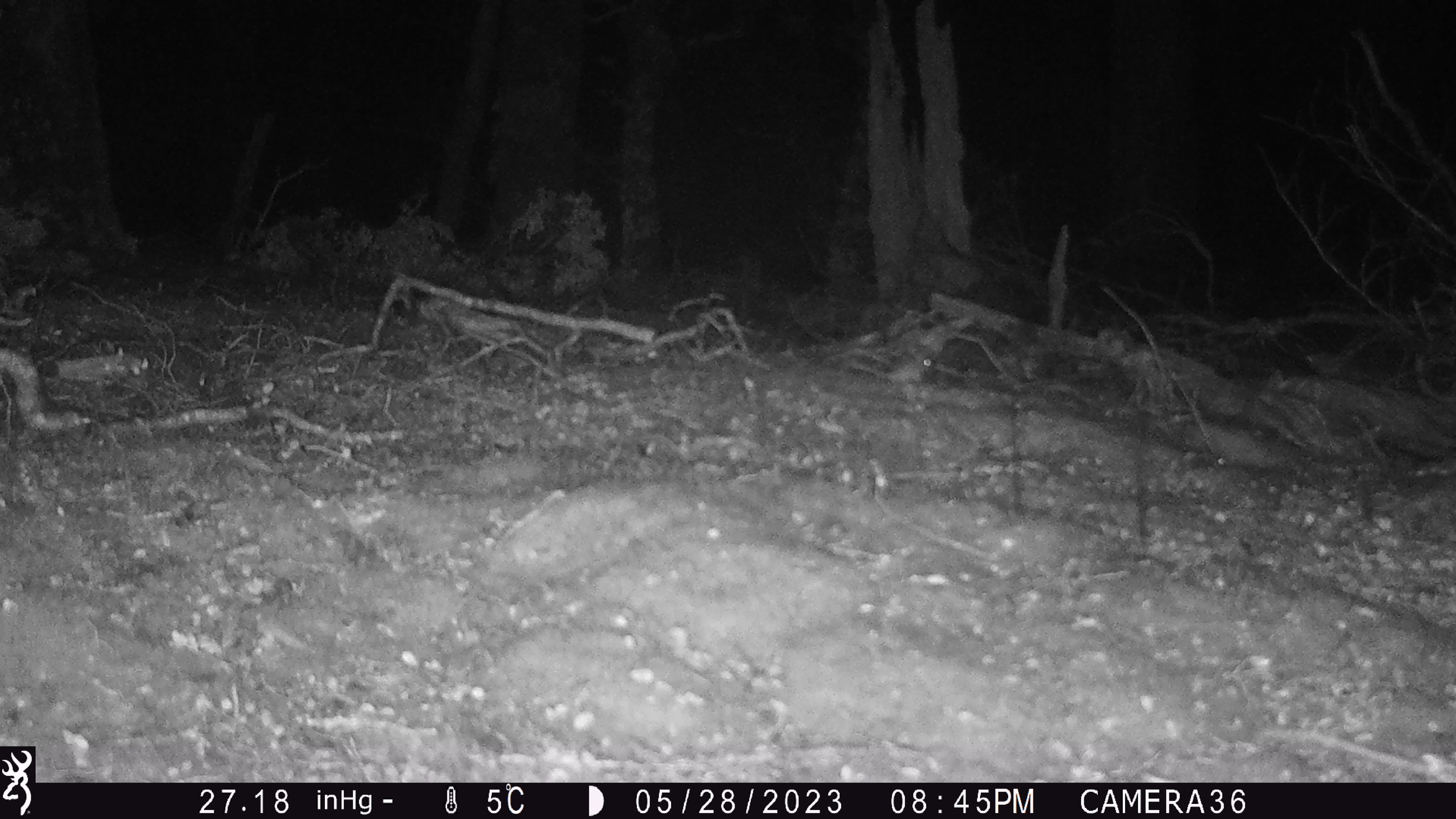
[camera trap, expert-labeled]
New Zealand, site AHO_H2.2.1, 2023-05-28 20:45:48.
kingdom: Animalia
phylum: Chordata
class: Mammalia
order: Rodentia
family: Muridae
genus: Mus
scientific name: Mus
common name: mouse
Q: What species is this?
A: Mouse (Mus).